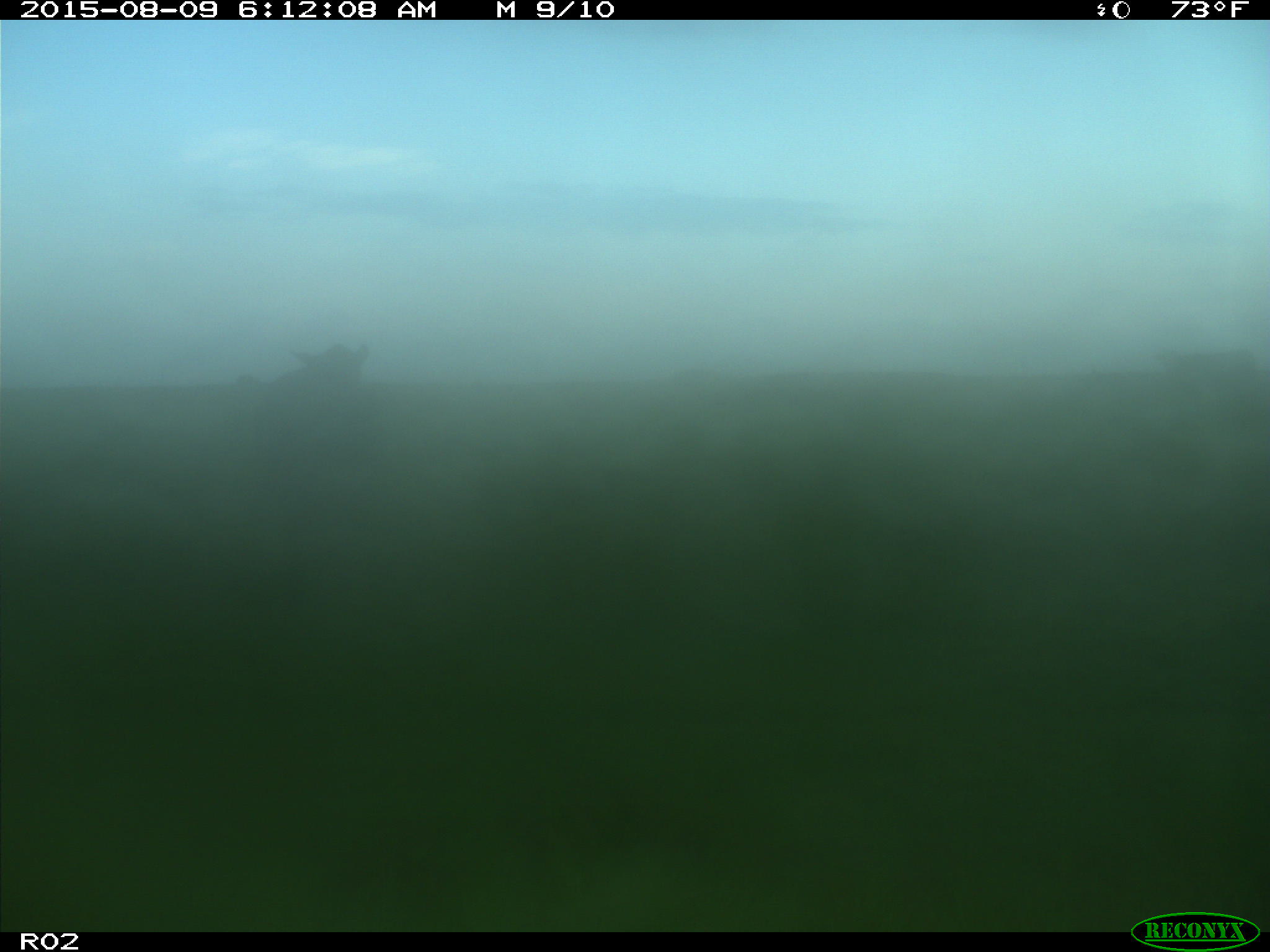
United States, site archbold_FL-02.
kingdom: Animalia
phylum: Chordata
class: Mammalia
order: Artiodactyla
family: Bovidae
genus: Bos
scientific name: Bos taurus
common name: domestic cow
Bos taurus (domestic cow).